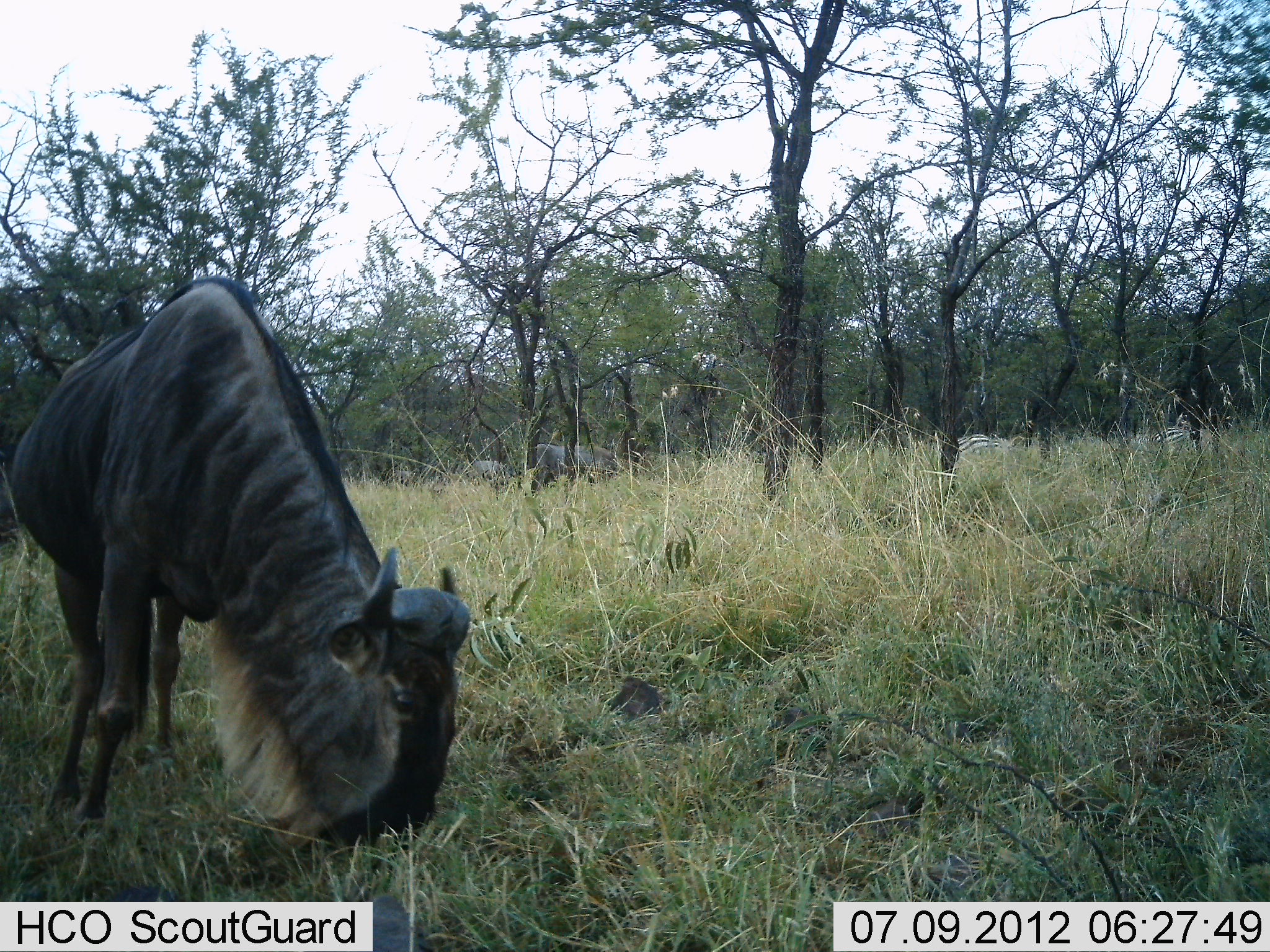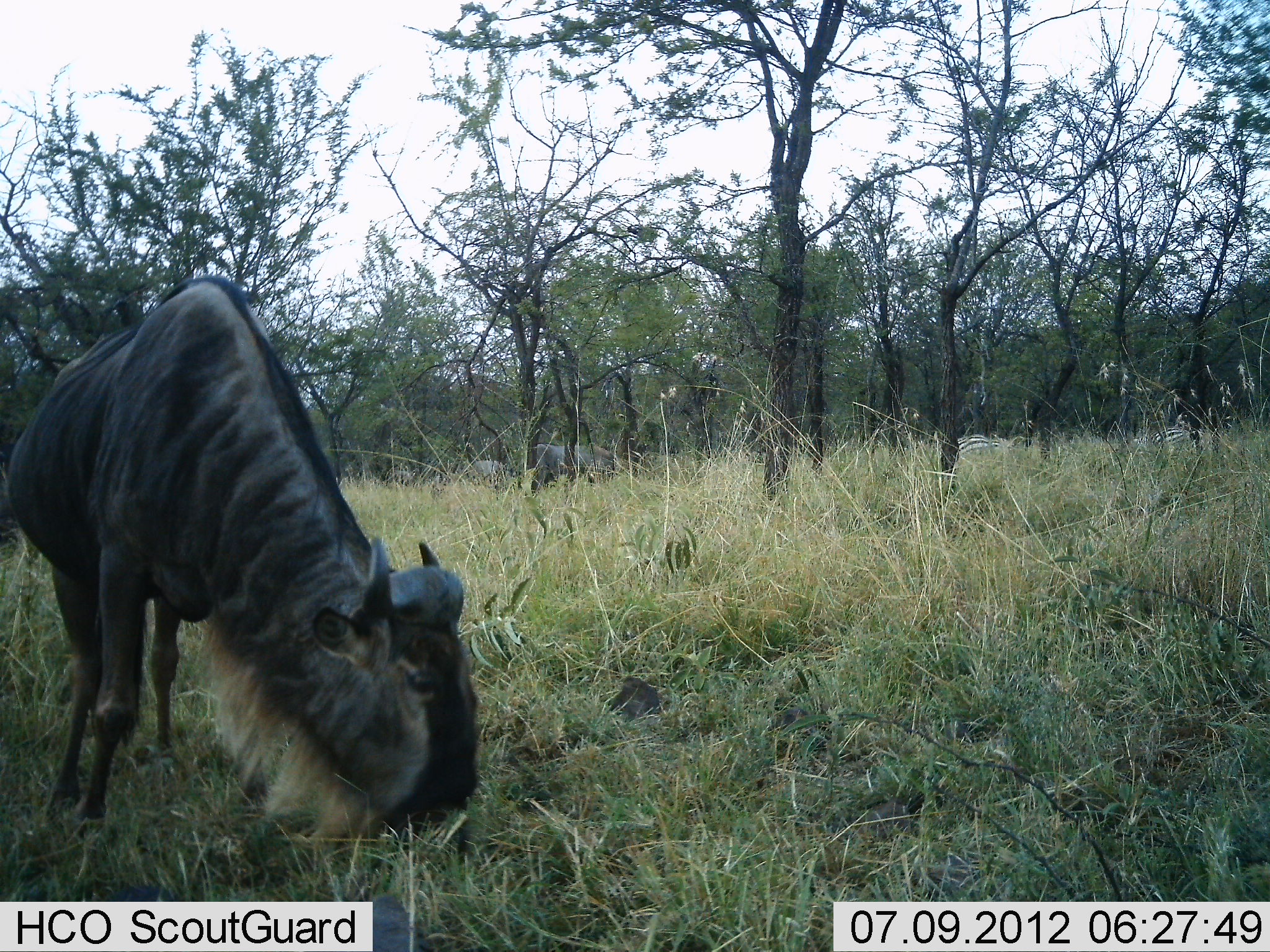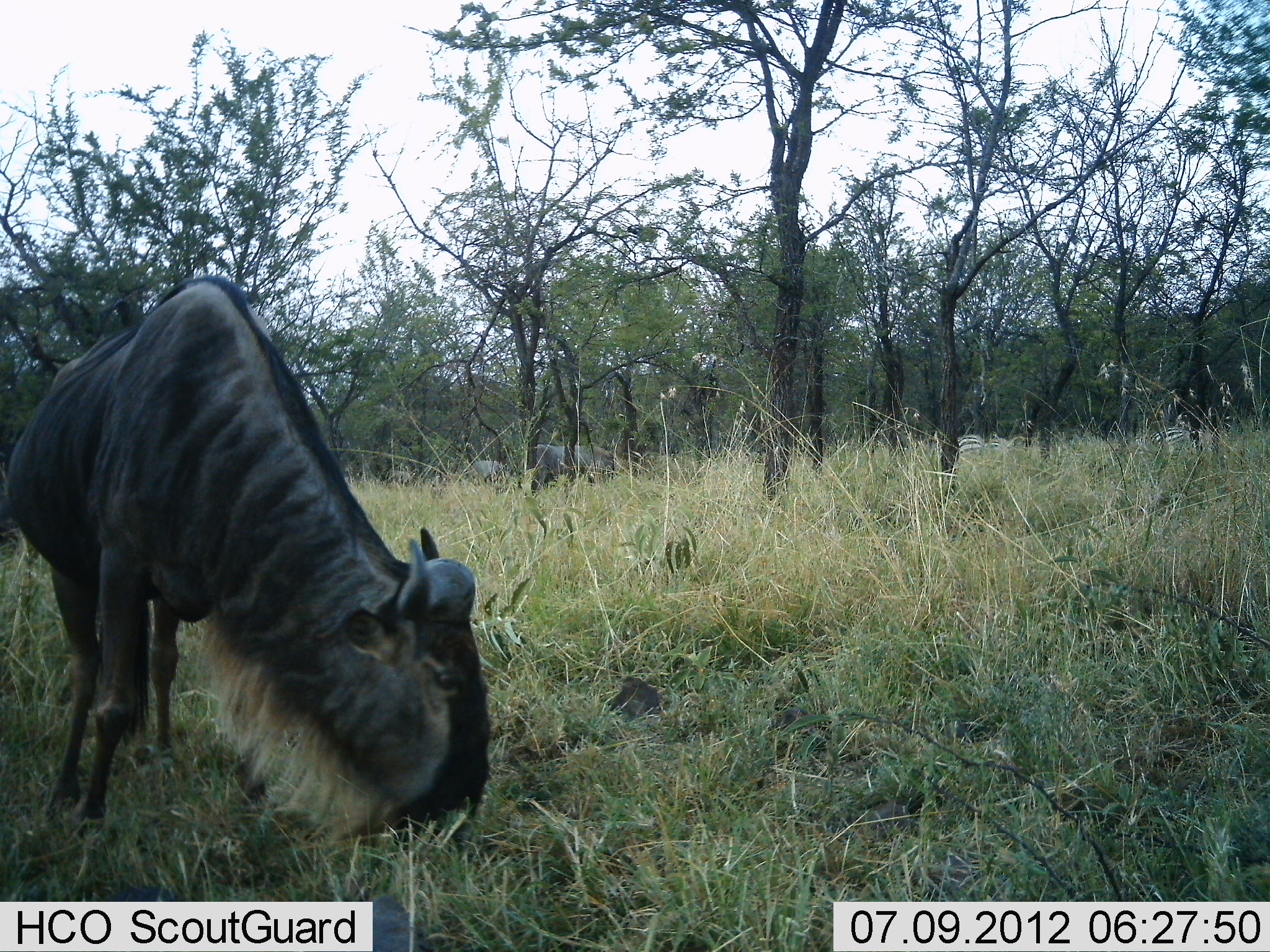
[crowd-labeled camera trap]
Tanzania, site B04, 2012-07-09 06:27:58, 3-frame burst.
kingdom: Animalia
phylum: Chordata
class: Mammalia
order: Artiodactyla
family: Bovidae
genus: Connochaetes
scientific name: Connochaetes taurinus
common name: blue wildebeest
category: wildebeest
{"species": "wildebeest (blue wildebeest) (Connochaetes taurinus)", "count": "1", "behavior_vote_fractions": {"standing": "15%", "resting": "0%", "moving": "0%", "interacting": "0%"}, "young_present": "0%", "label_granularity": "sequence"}